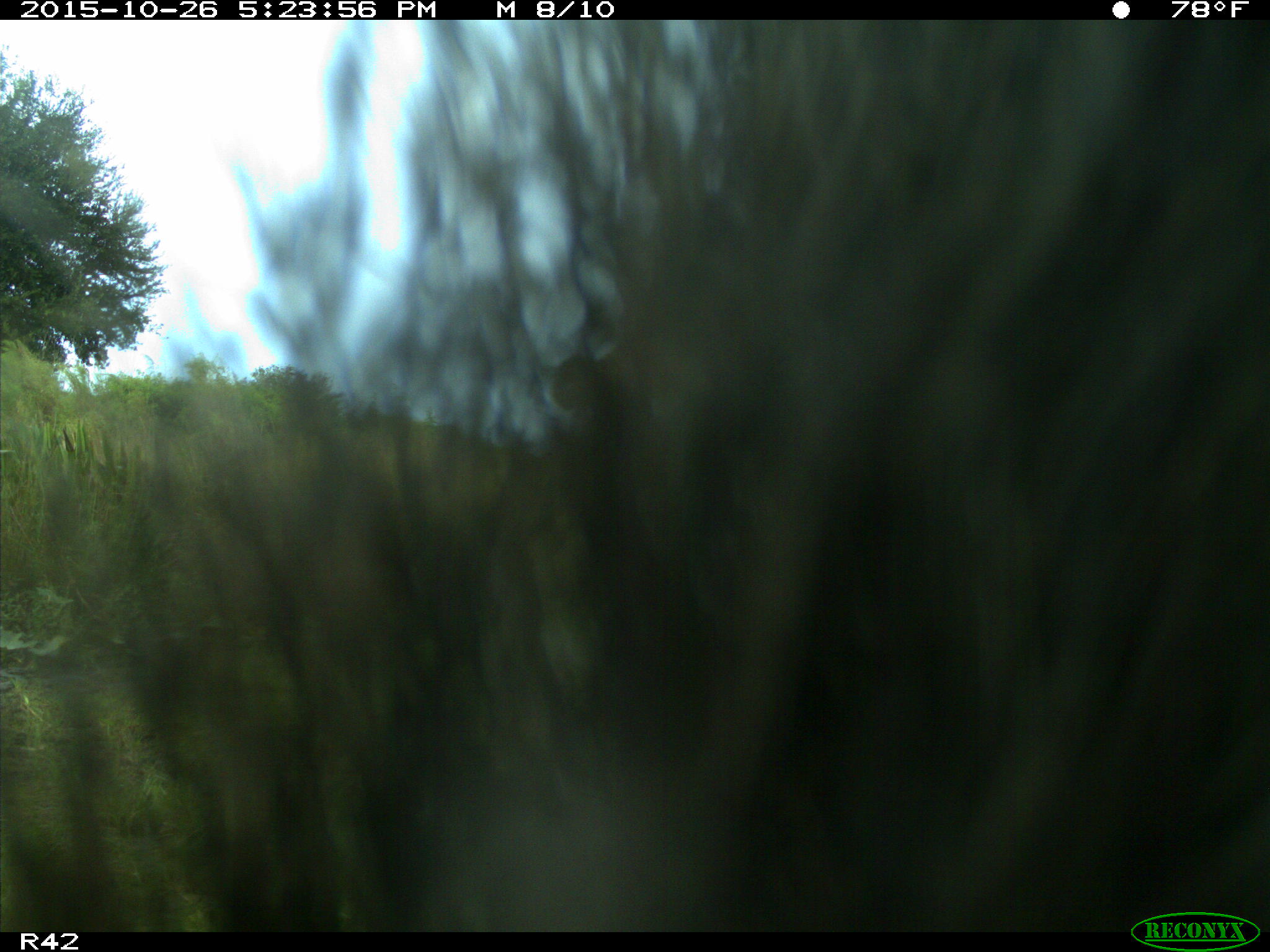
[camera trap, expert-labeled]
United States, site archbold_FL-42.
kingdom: Animalia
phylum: Chordata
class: Mammalia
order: Artiodactyla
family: Suidae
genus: Sus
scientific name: Sus scrofa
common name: wild boar